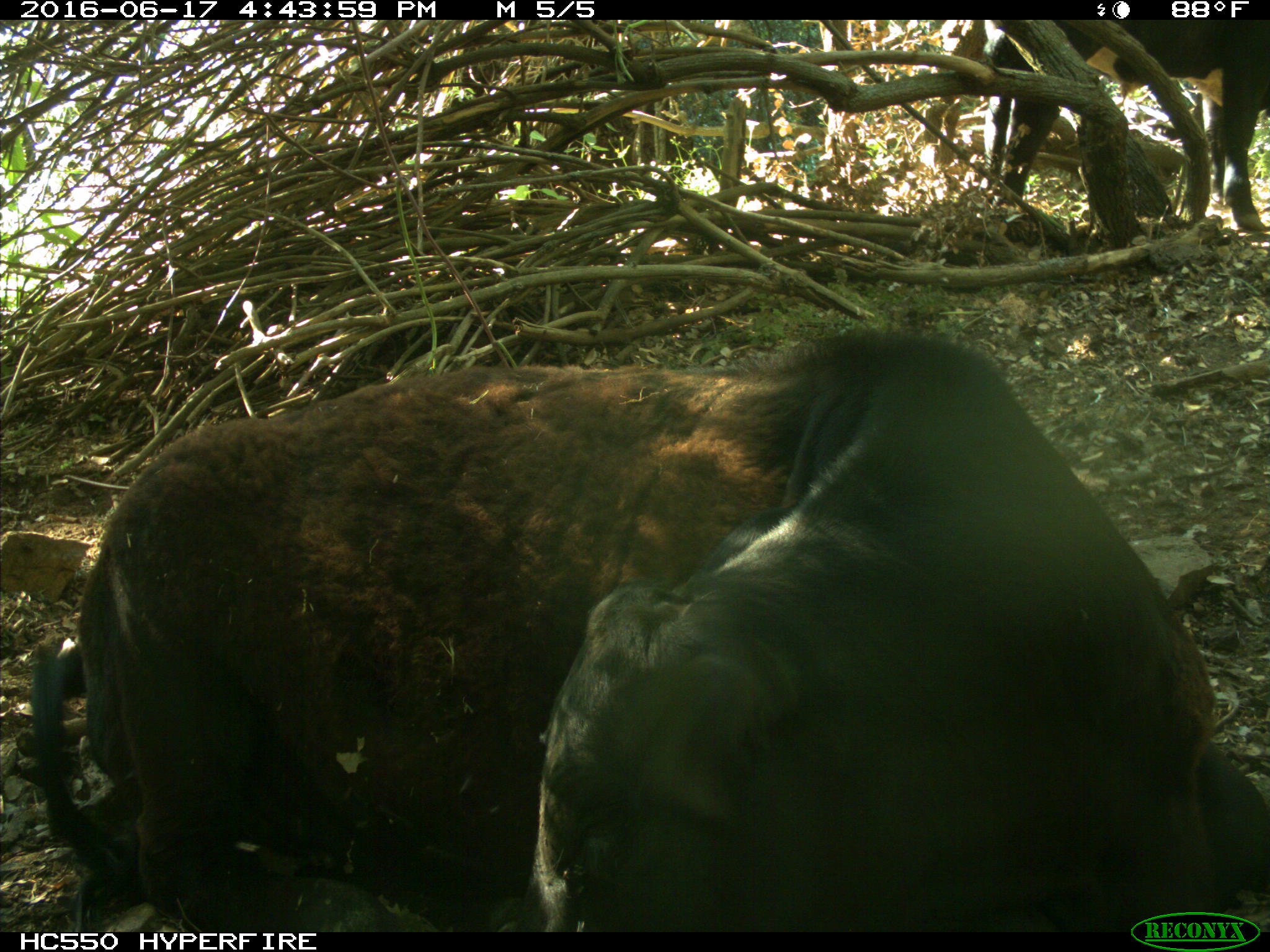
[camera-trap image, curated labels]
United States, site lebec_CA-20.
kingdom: Animalia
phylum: Chordata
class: Mammalia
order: Artiodactyla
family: Bovidae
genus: Bos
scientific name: Bos taurus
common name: domestic cow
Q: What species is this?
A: Bos taurus (domestic cow).